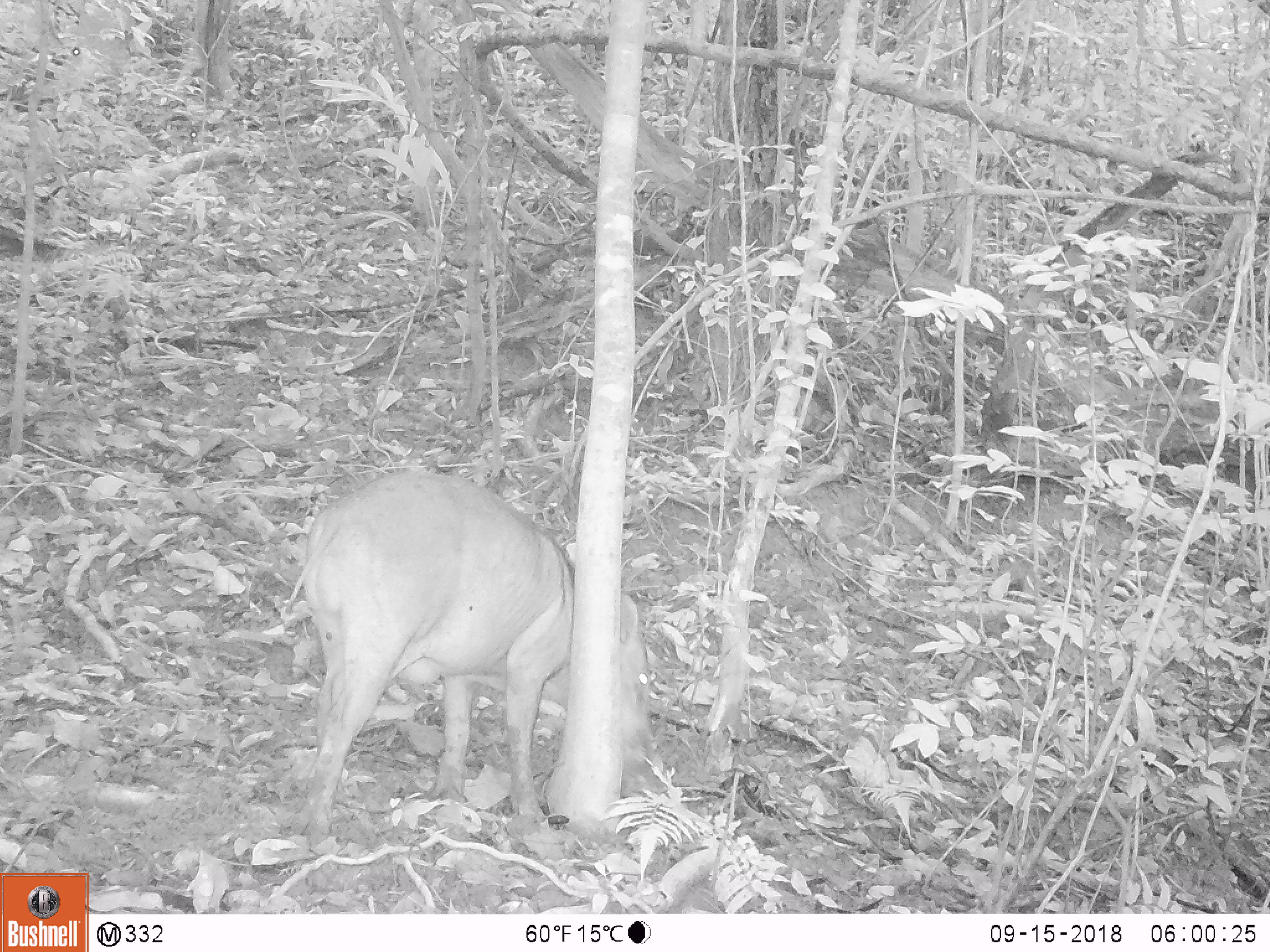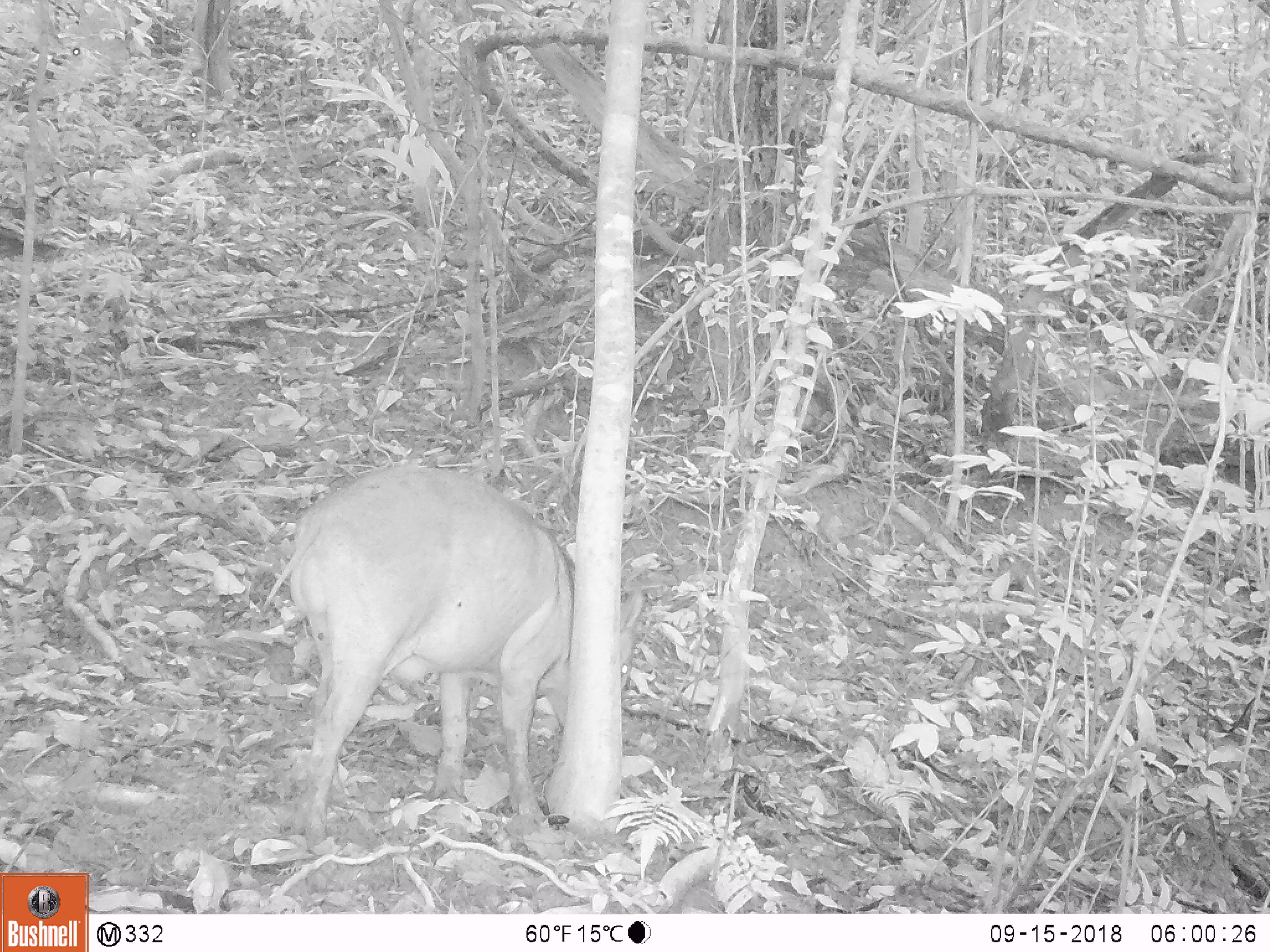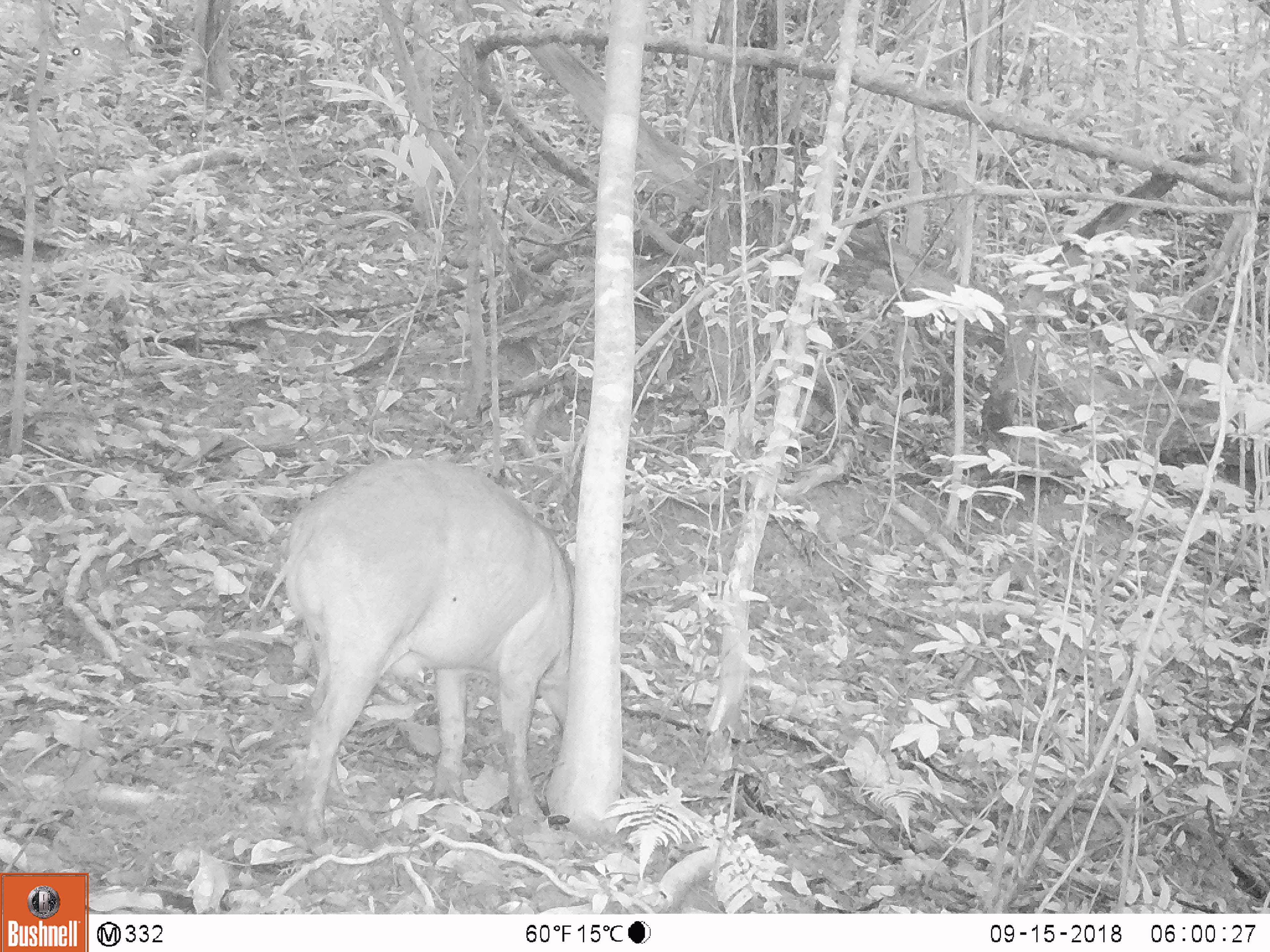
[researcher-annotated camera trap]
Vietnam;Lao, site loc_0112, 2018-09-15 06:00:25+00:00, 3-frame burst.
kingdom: Animalia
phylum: Chordata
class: Mammalia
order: Artiodactyla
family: Suidae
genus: Sus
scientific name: Sus scrofa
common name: eurasian wild pig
Eurasian wild pig (Sus scrofa). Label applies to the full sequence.